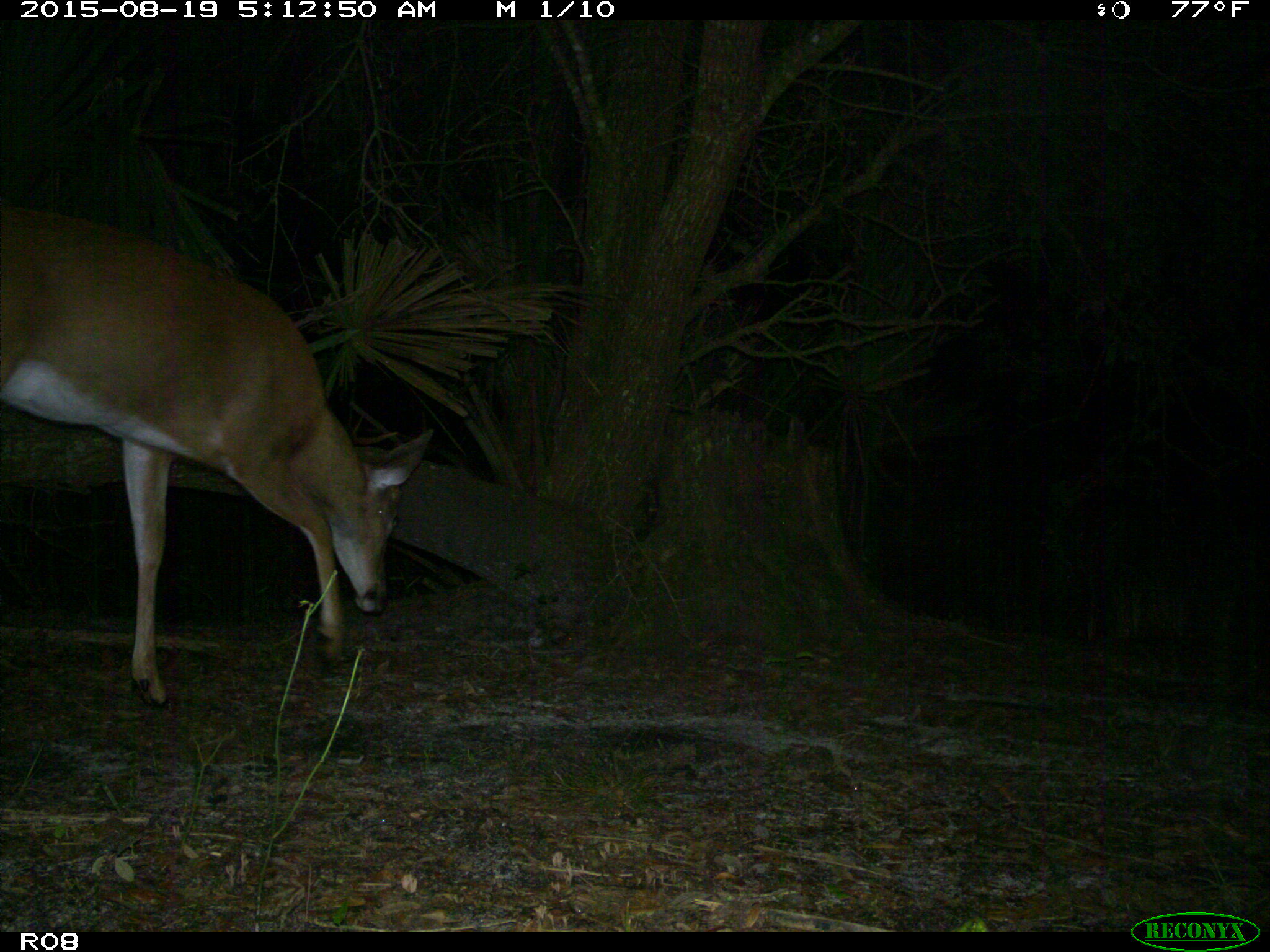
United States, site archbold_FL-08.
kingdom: Animalia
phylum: Chordata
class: Mammalia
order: Artiodactyla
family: Cervidae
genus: Odocoileus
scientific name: Odocoileus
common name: deer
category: unidentified deer